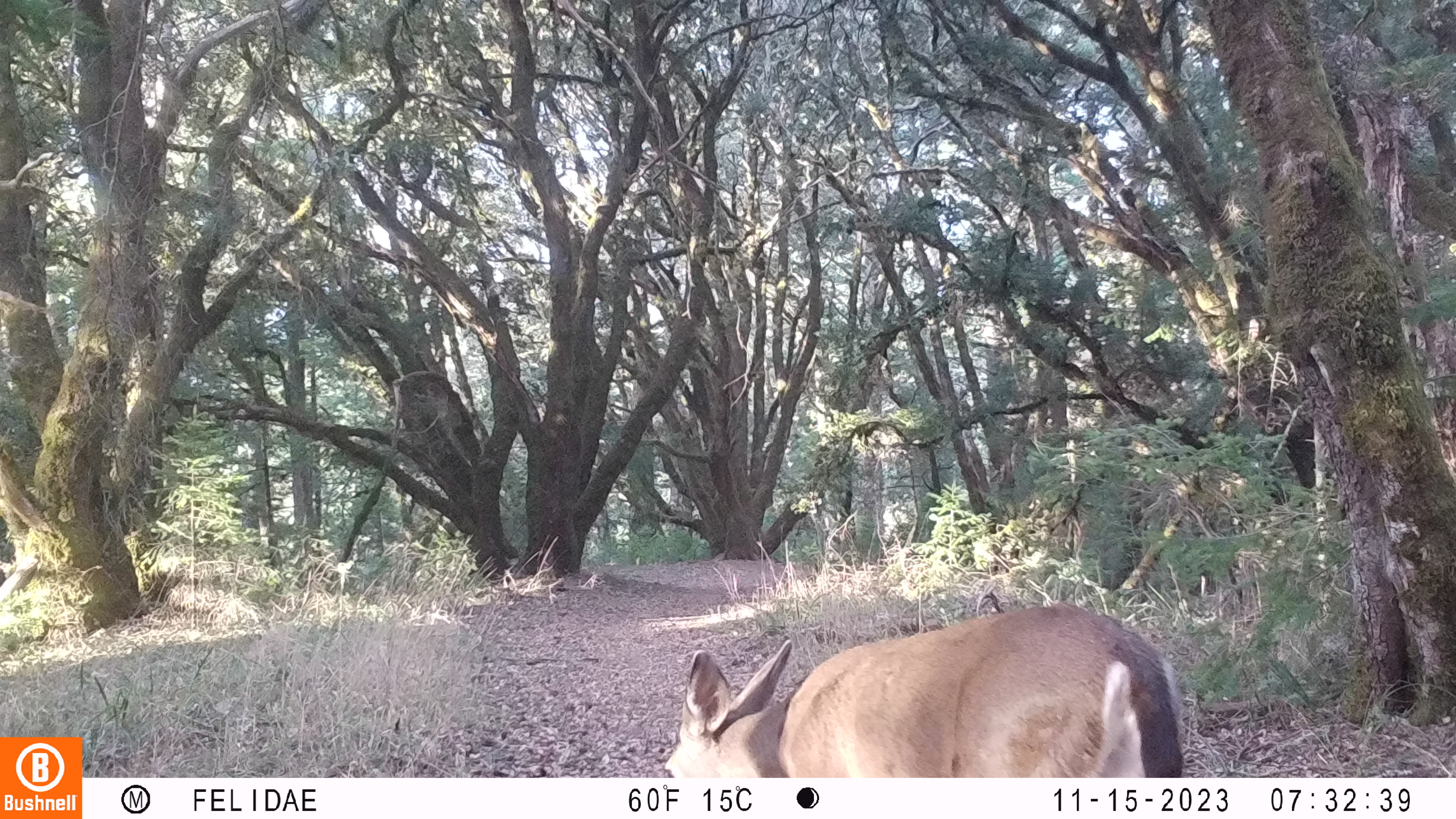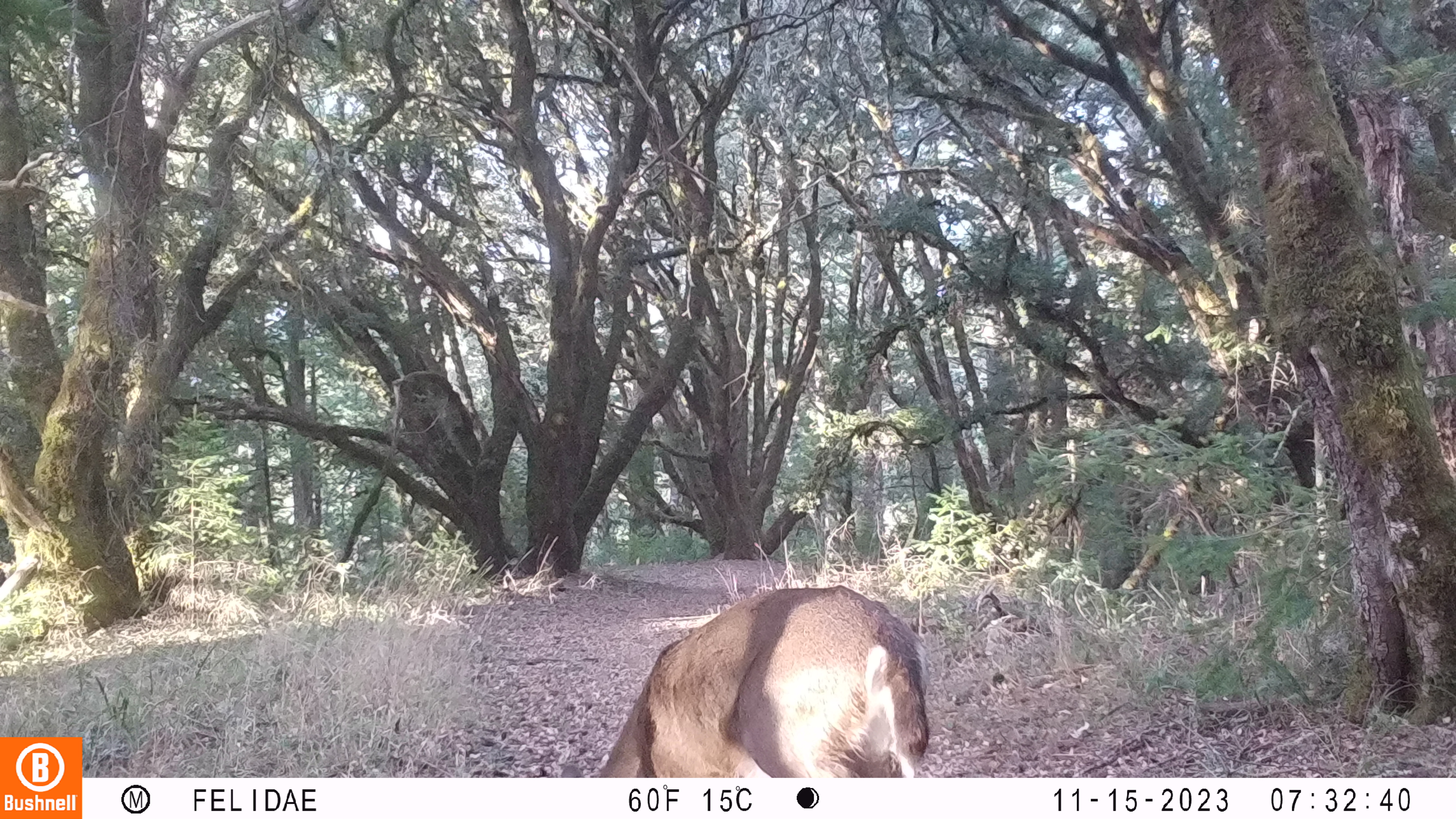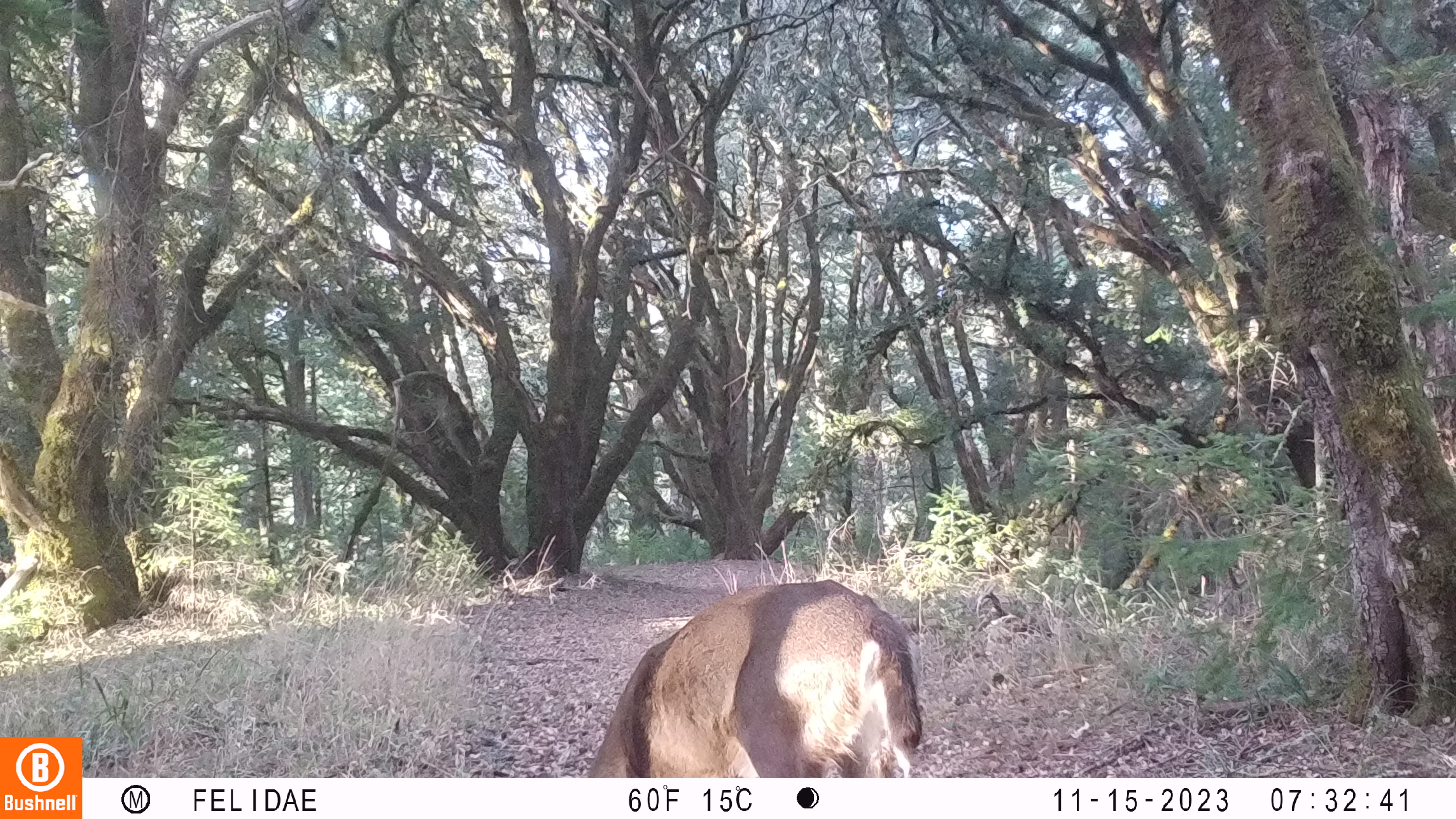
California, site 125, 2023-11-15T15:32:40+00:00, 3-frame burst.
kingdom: Animalia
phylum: Chordata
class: Mammalia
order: Artiodactyla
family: Cervidae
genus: Odocoileus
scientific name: Odocoileus hemionus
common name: mule deer